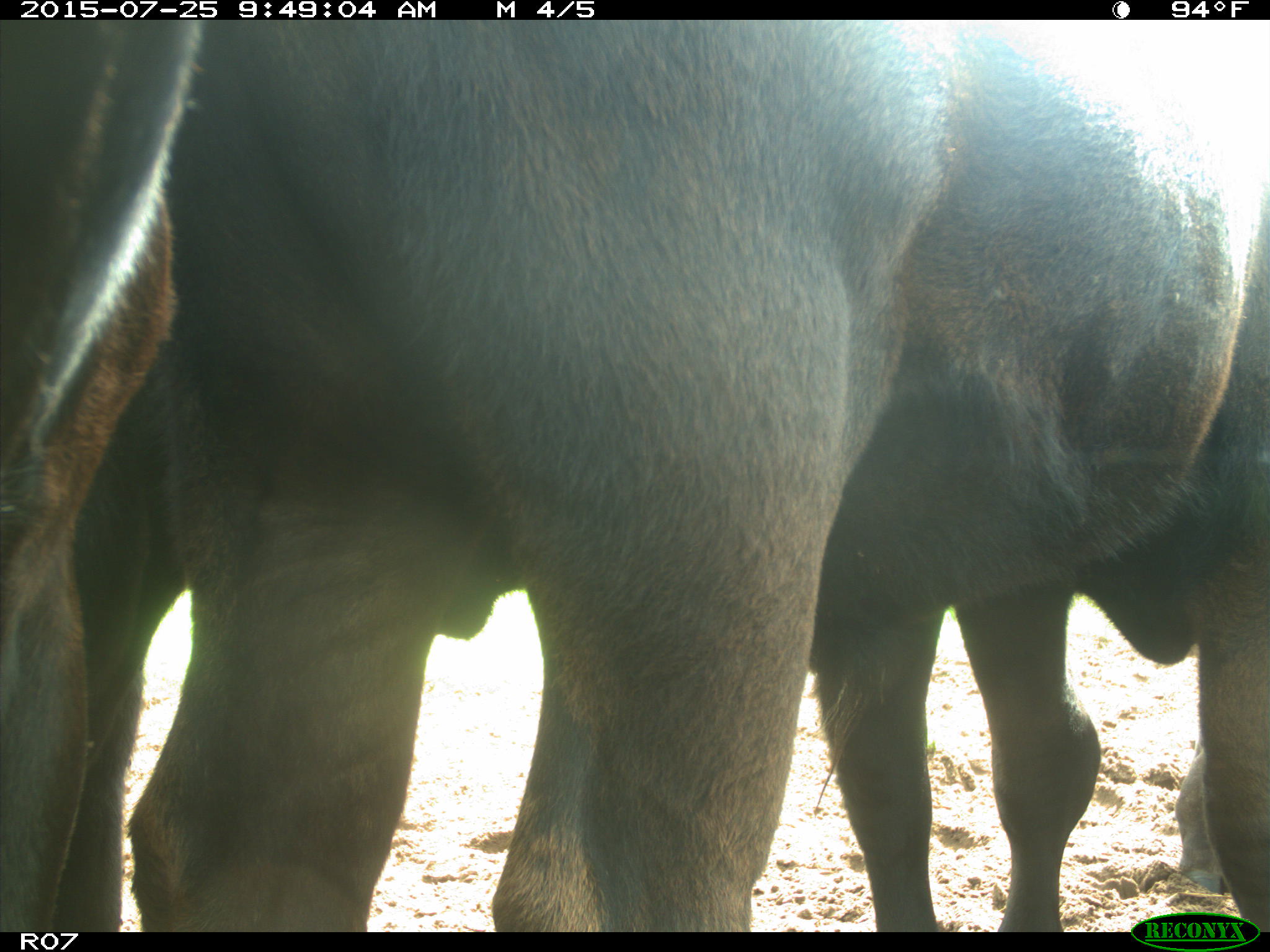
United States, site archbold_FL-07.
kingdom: Animalia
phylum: Chordata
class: Mammalia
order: Artiodactyla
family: Bovidae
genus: Bos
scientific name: Bos taurus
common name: domestic cow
Bos taurus (domestic cow).